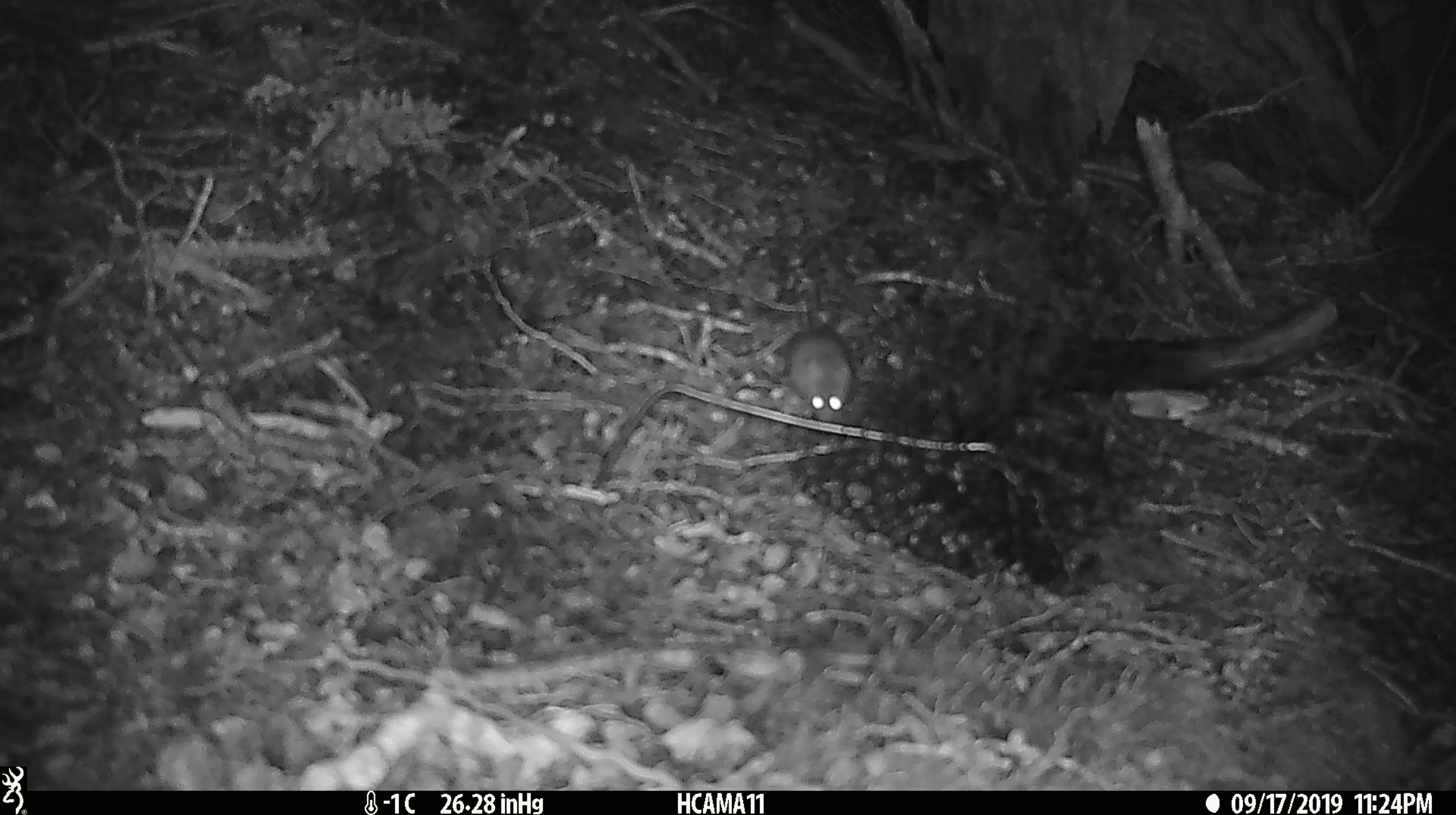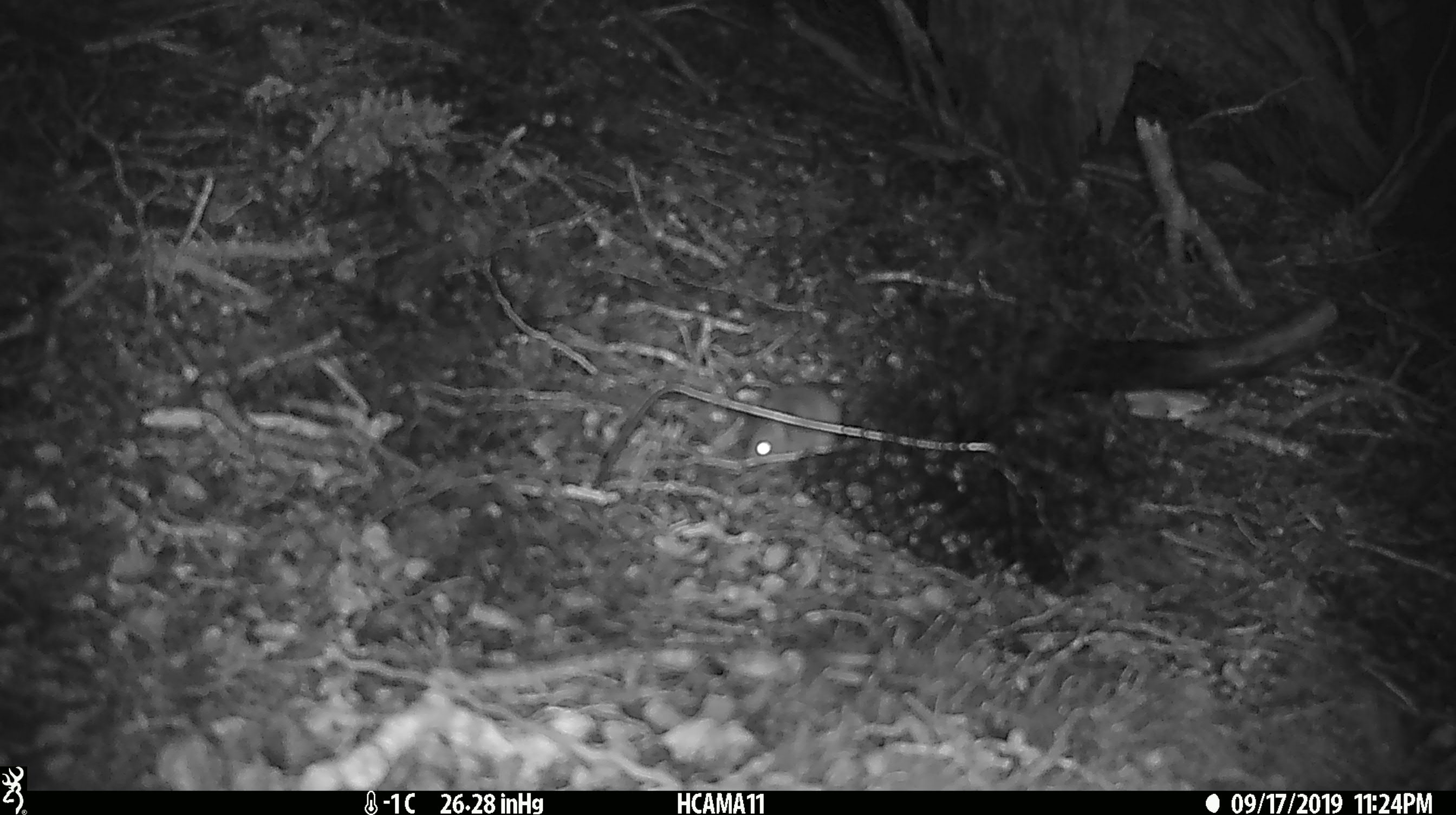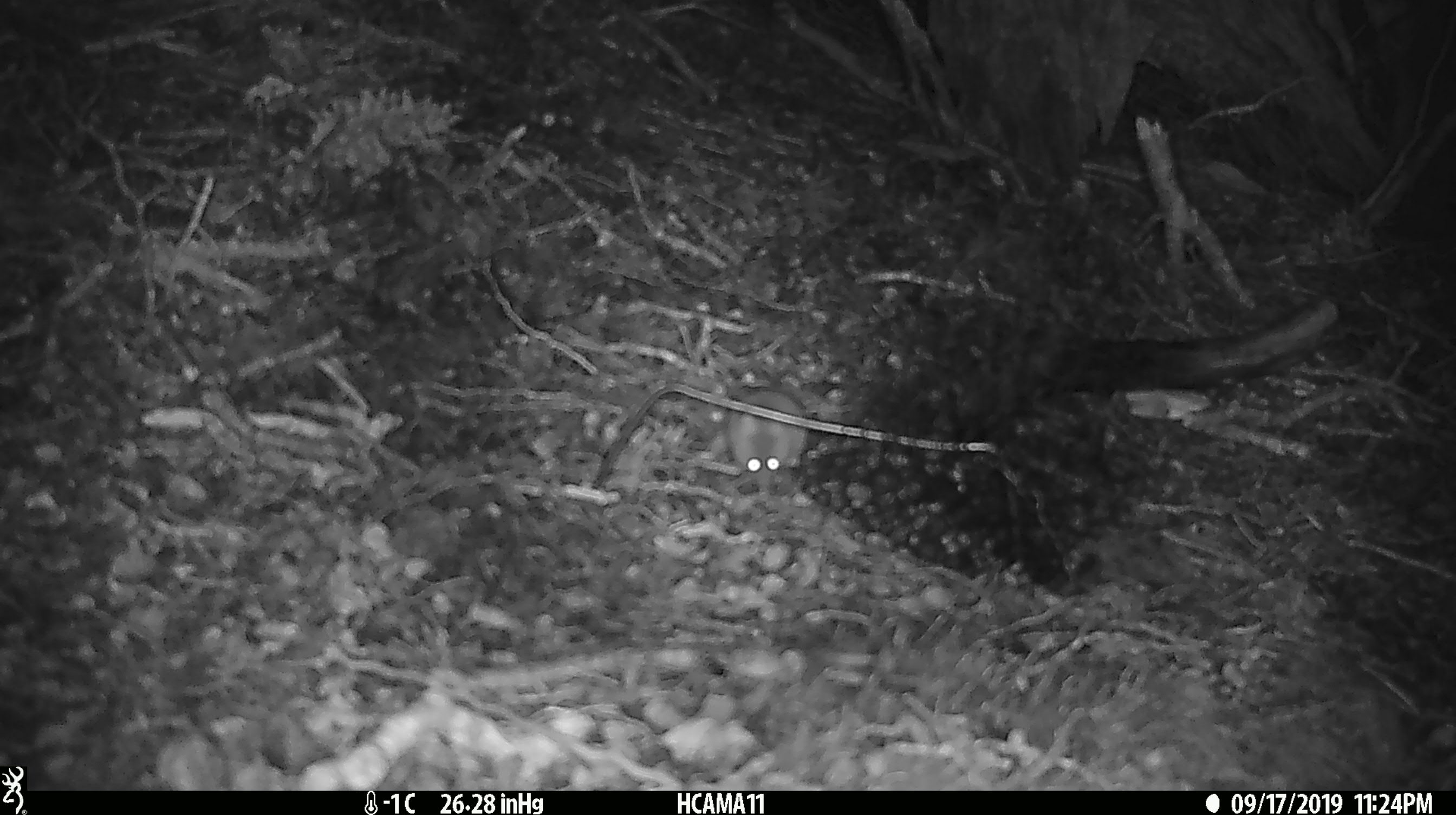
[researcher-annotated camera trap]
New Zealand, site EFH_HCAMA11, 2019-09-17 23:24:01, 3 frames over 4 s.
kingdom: Animalia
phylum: Chordata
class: Mammalia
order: Rodentia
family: Muridae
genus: Mus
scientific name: Mus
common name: mouse